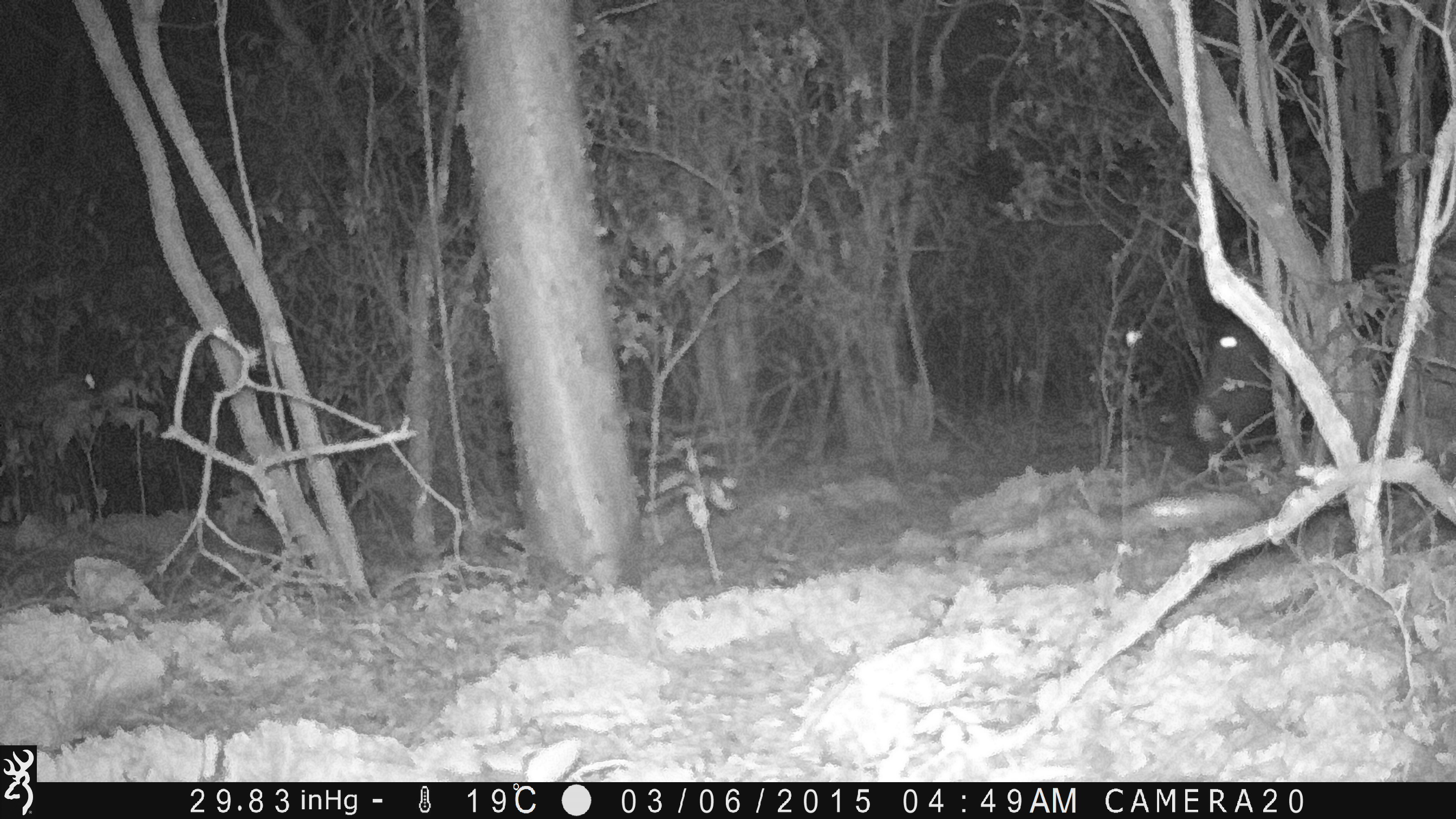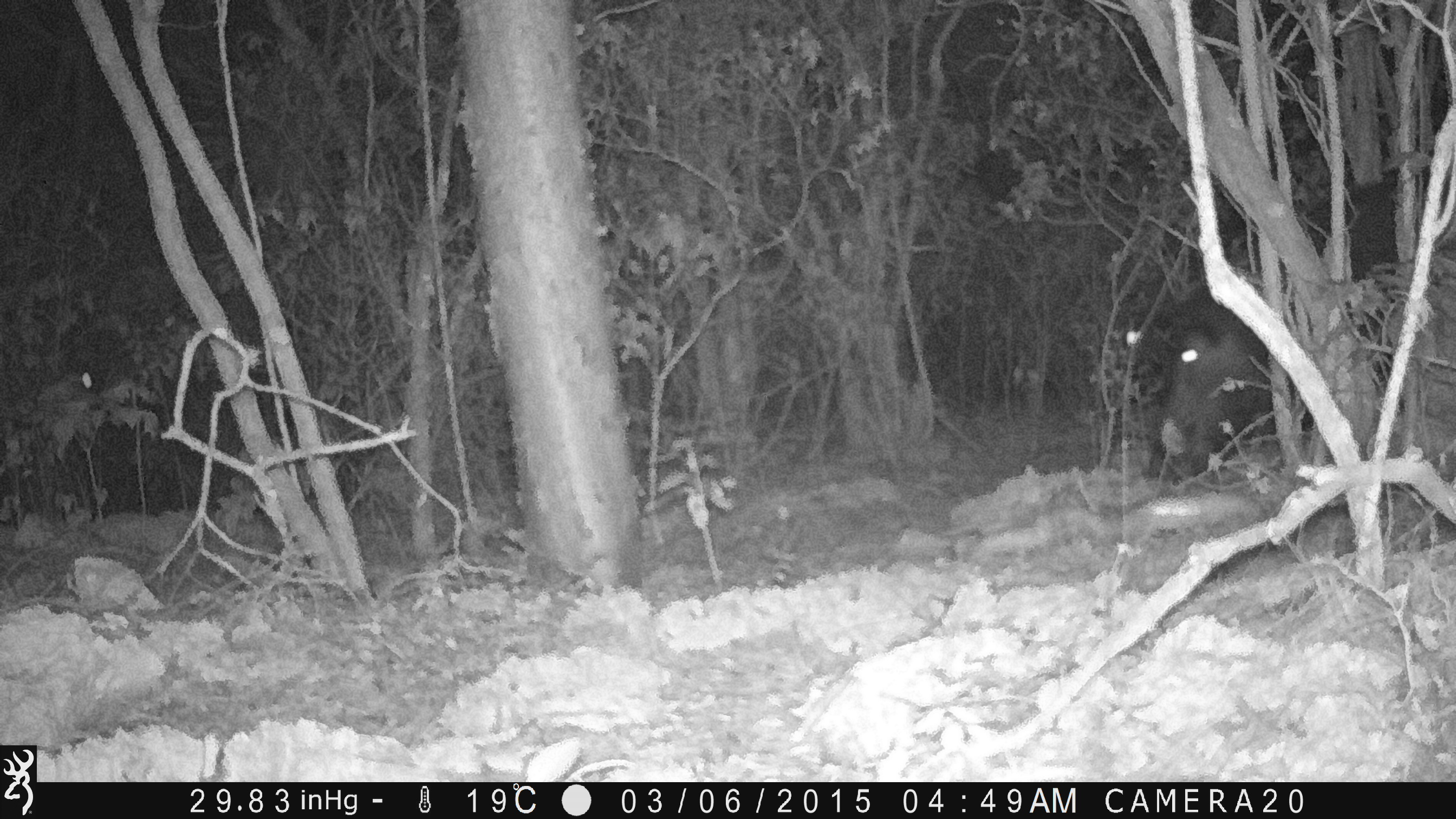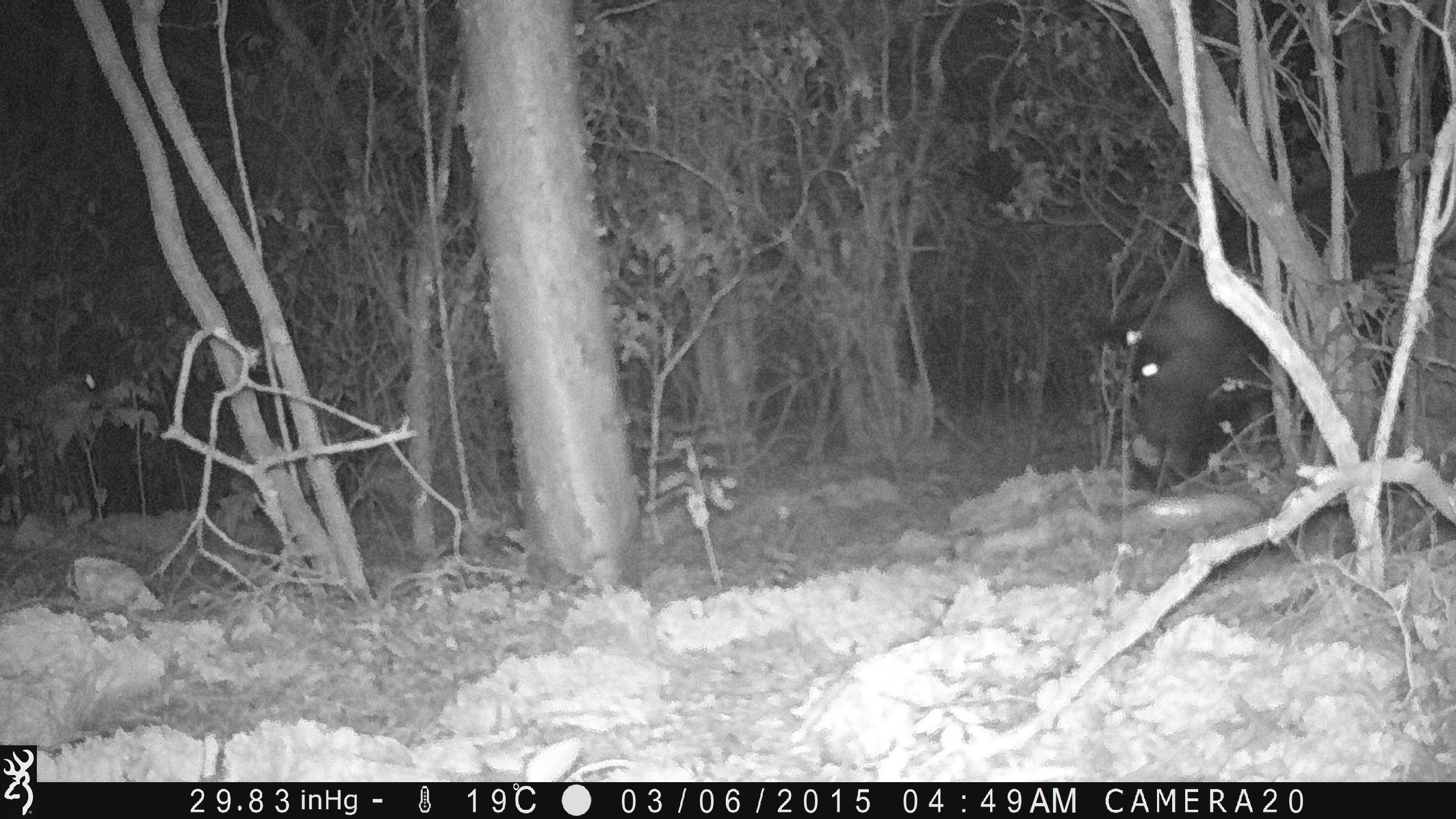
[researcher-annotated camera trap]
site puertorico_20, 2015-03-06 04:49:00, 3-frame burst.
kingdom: Animalia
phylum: Chordata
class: Mammalia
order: Artiodactyla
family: Bovidae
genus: Capra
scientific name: Capra hircus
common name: goat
Goat (Capra hircus).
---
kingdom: Animalia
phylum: Chordata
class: Mammalia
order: Artiodactyla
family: Suidae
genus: Sus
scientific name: Sus scrofa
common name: pig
Pig (Sus scrofa).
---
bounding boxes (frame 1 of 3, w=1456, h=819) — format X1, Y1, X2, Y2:
goat: 1188, 310, 1273, 434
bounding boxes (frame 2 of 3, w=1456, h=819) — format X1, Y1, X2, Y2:
pig: 1146, 176, 1422, 484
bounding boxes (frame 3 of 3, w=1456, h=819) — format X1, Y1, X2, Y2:
pig: 1120, 168, 1456, 494